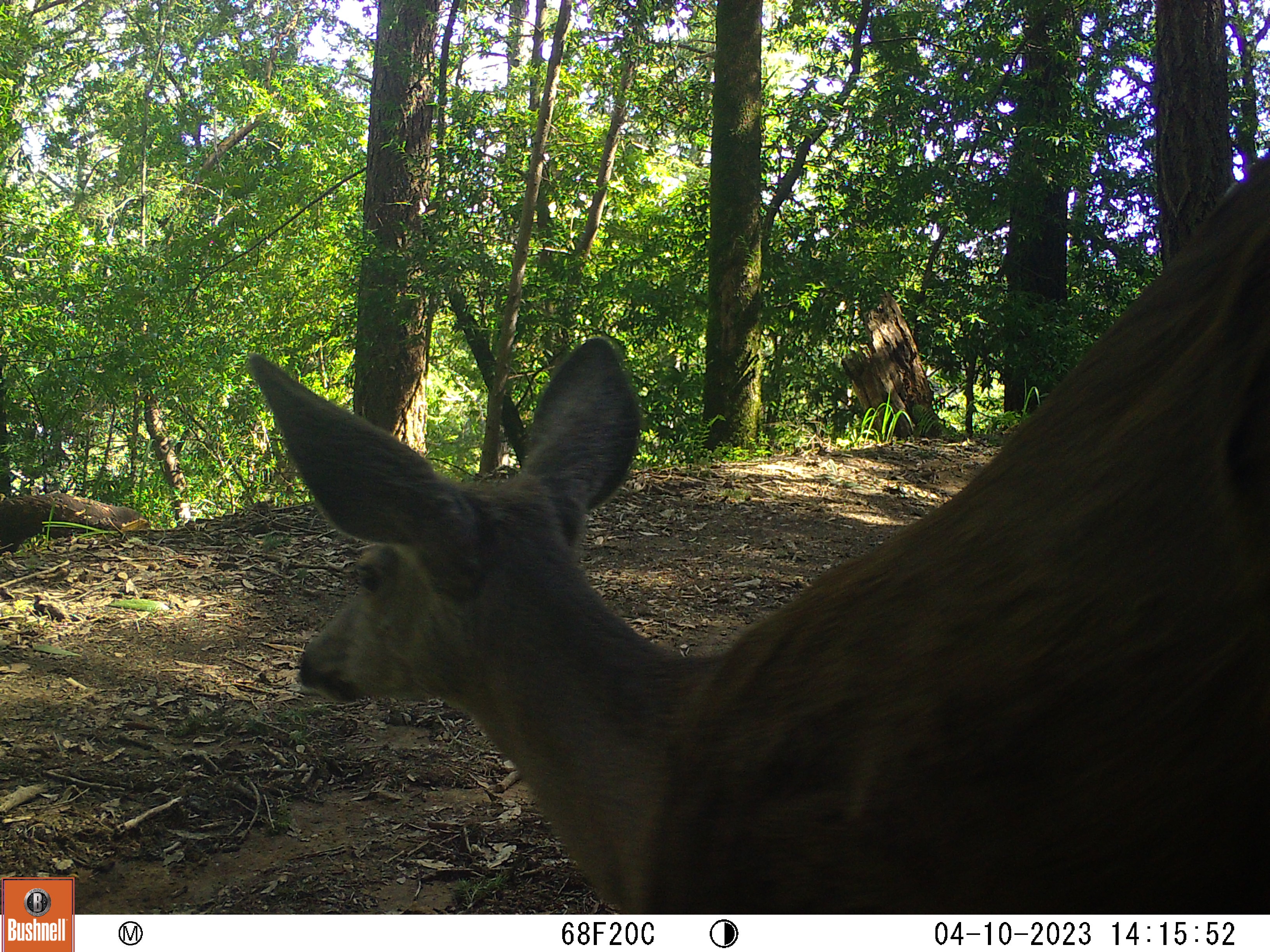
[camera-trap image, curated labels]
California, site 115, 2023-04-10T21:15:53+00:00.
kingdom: Animalia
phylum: Chordata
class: Mammalia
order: Artiodactyla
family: Cervidae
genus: Odocoileus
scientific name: Odocoileus hemionus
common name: mule deer